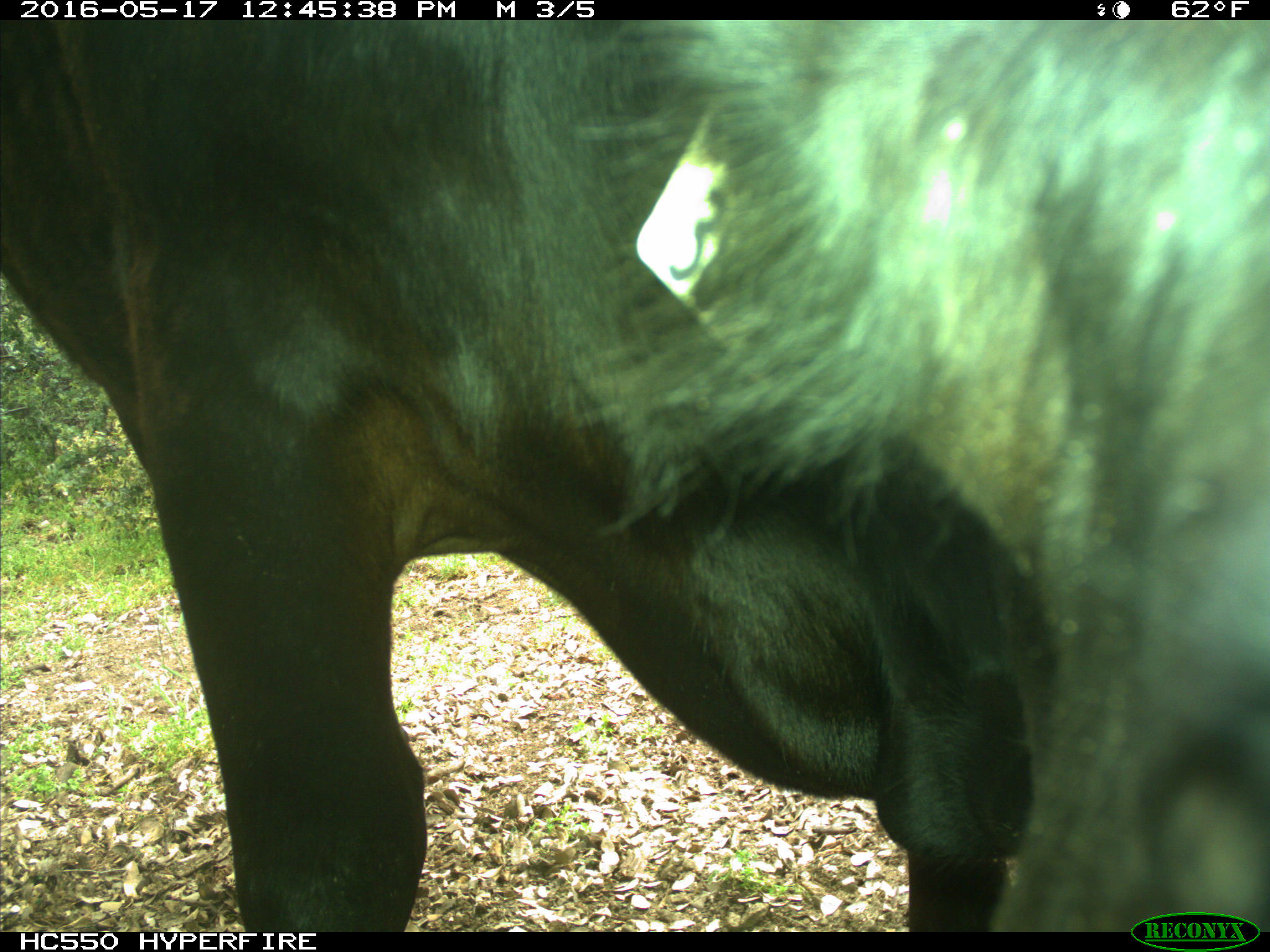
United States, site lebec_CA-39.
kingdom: Animalia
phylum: Chordata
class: Mammalia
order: Artiodactyla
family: Bovidae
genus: Bos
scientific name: Bos taurus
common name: domestic cow